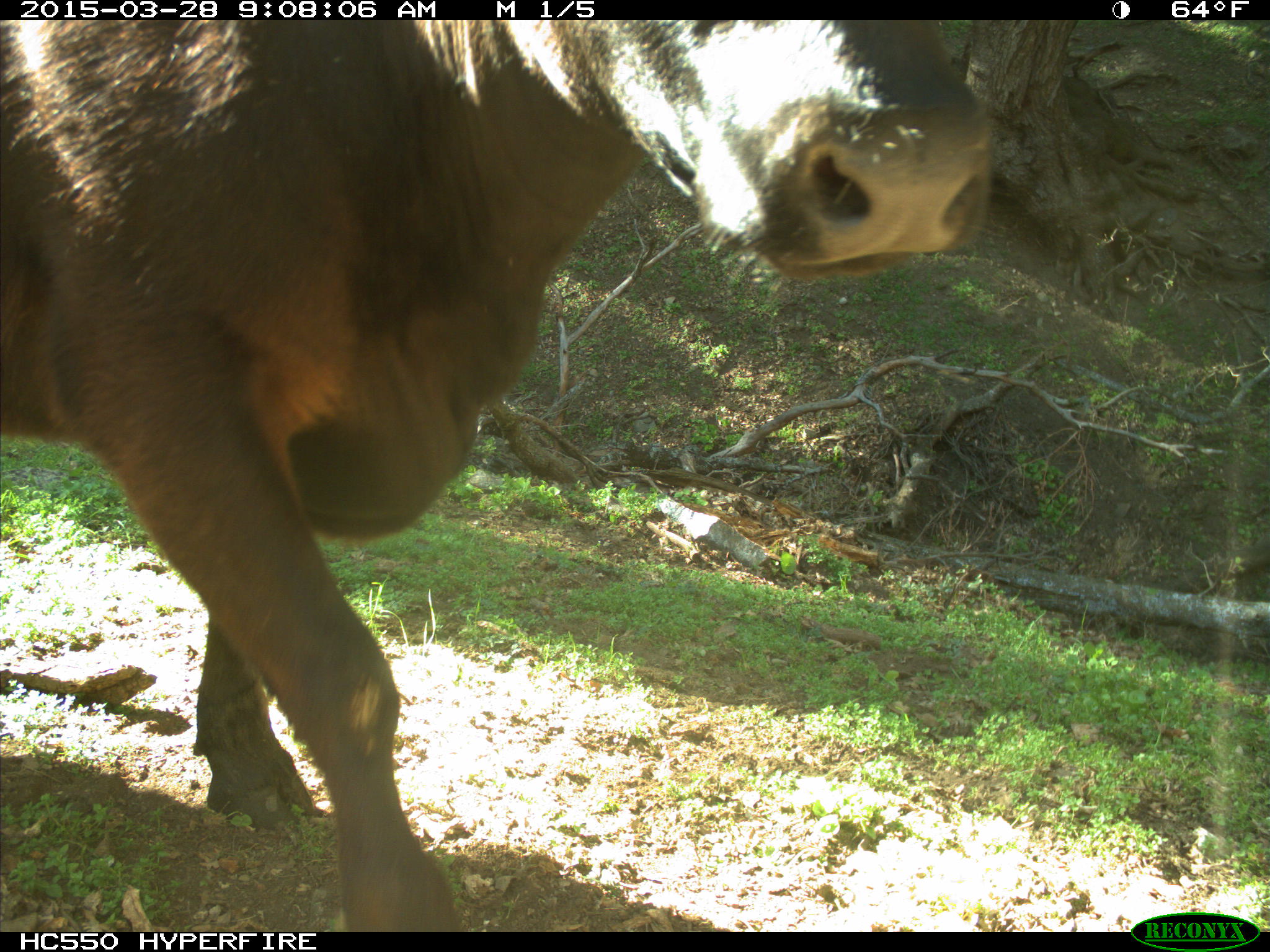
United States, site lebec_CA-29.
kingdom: Animalia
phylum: Chordata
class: Mammalia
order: Artiodactyla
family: Bovidae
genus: Bos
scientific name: Bos taurus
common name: domestic cow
Bos taurus (domestic cow).